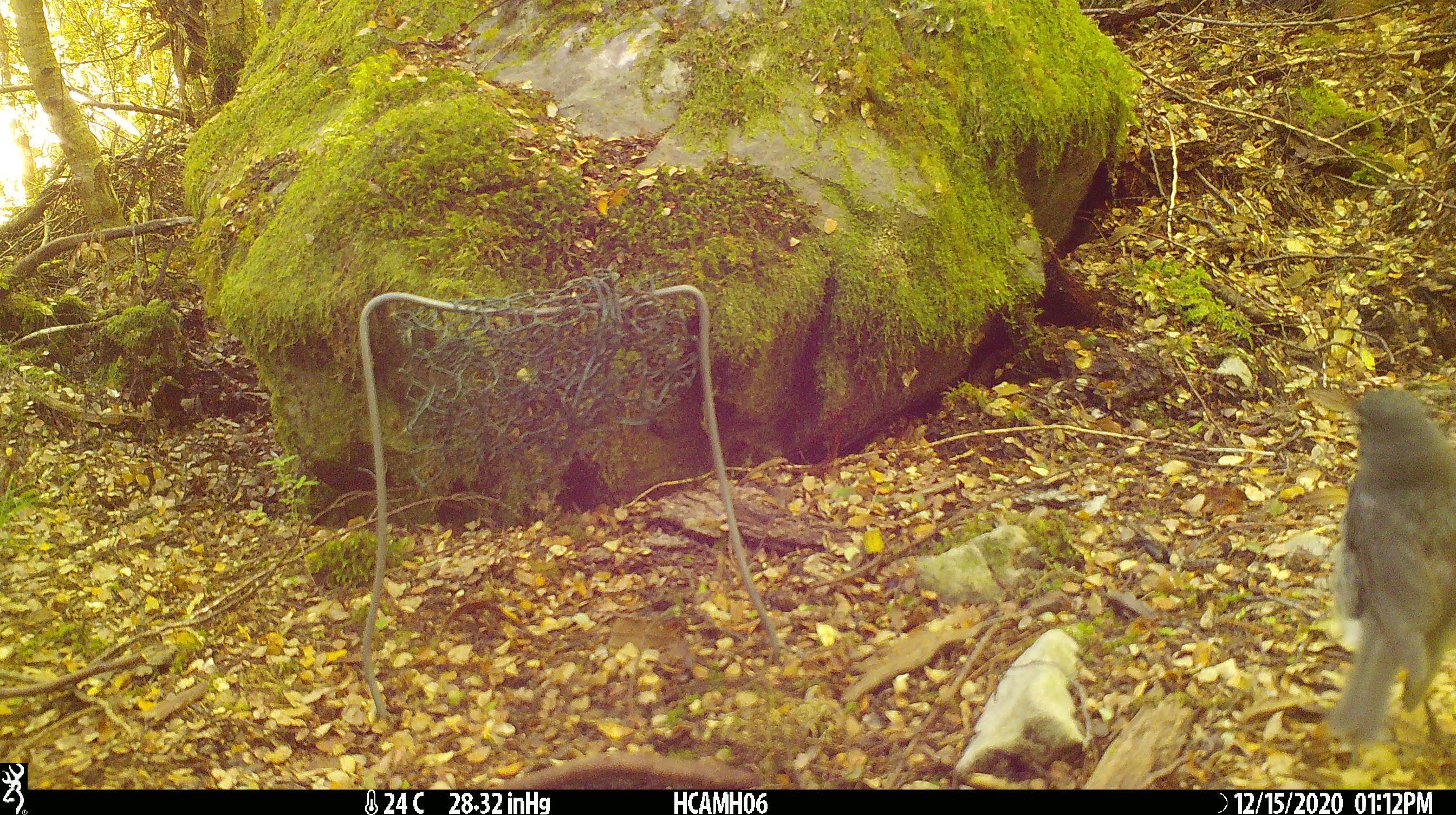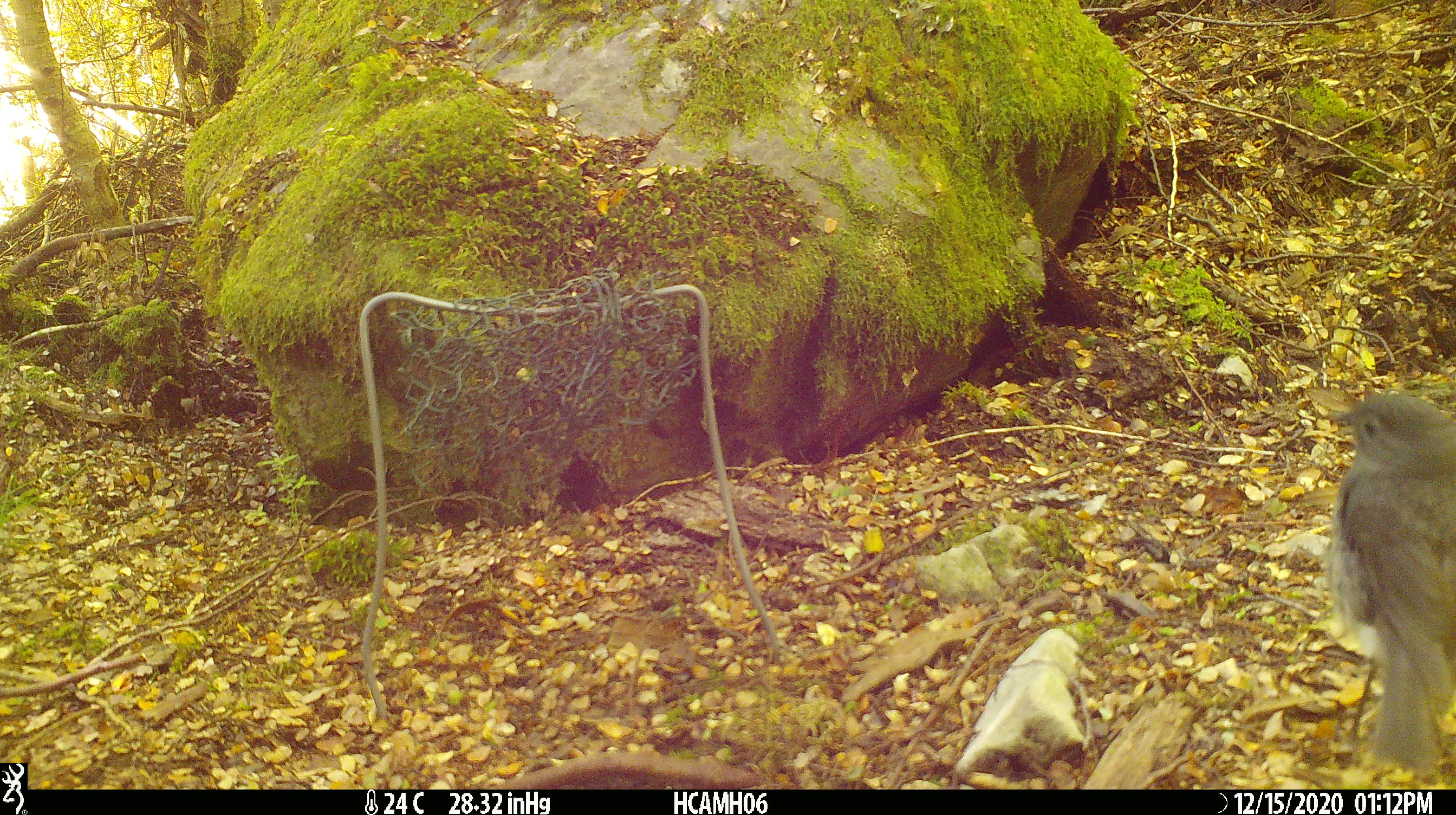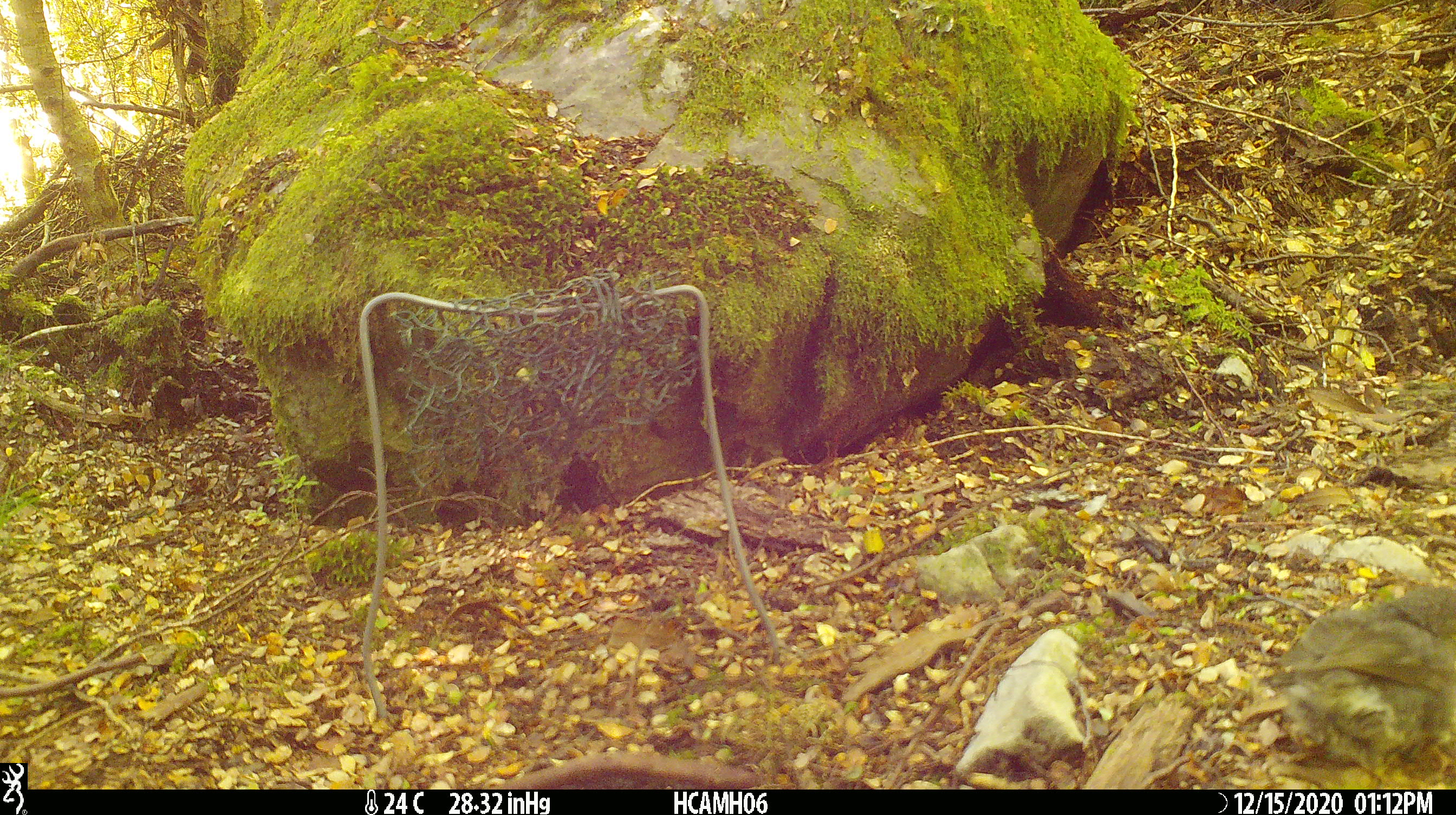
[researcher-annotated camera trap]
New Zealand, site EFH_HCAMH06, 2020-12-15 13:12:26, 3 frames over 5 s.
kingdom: Animalia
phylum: Chordata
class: Aves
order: Passeriformes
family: Petroicidae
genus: Petroica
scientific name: Petroica australis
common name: new zealand robin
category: robin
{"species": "robin (new zealand robin) (Petroica australis)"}